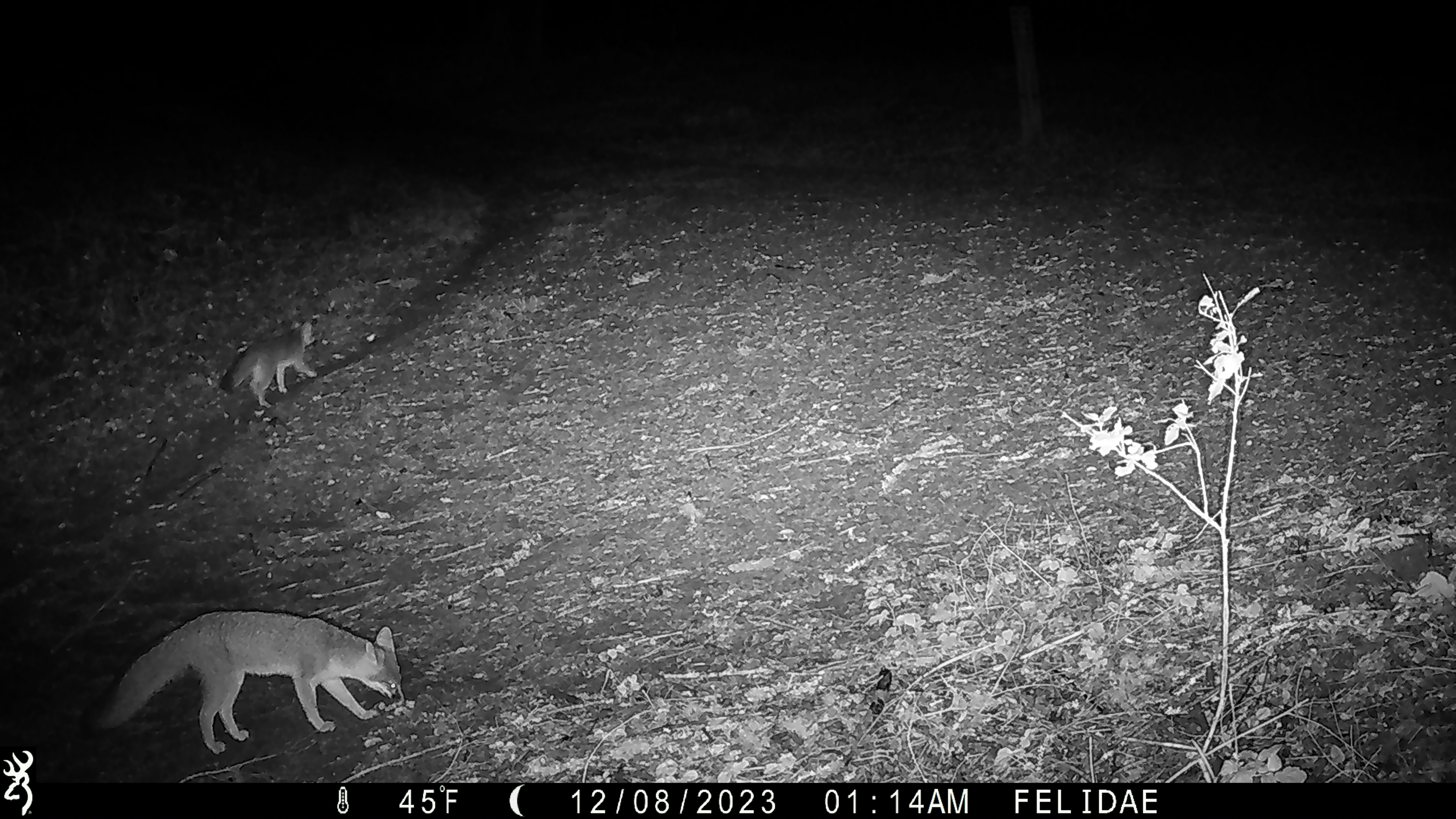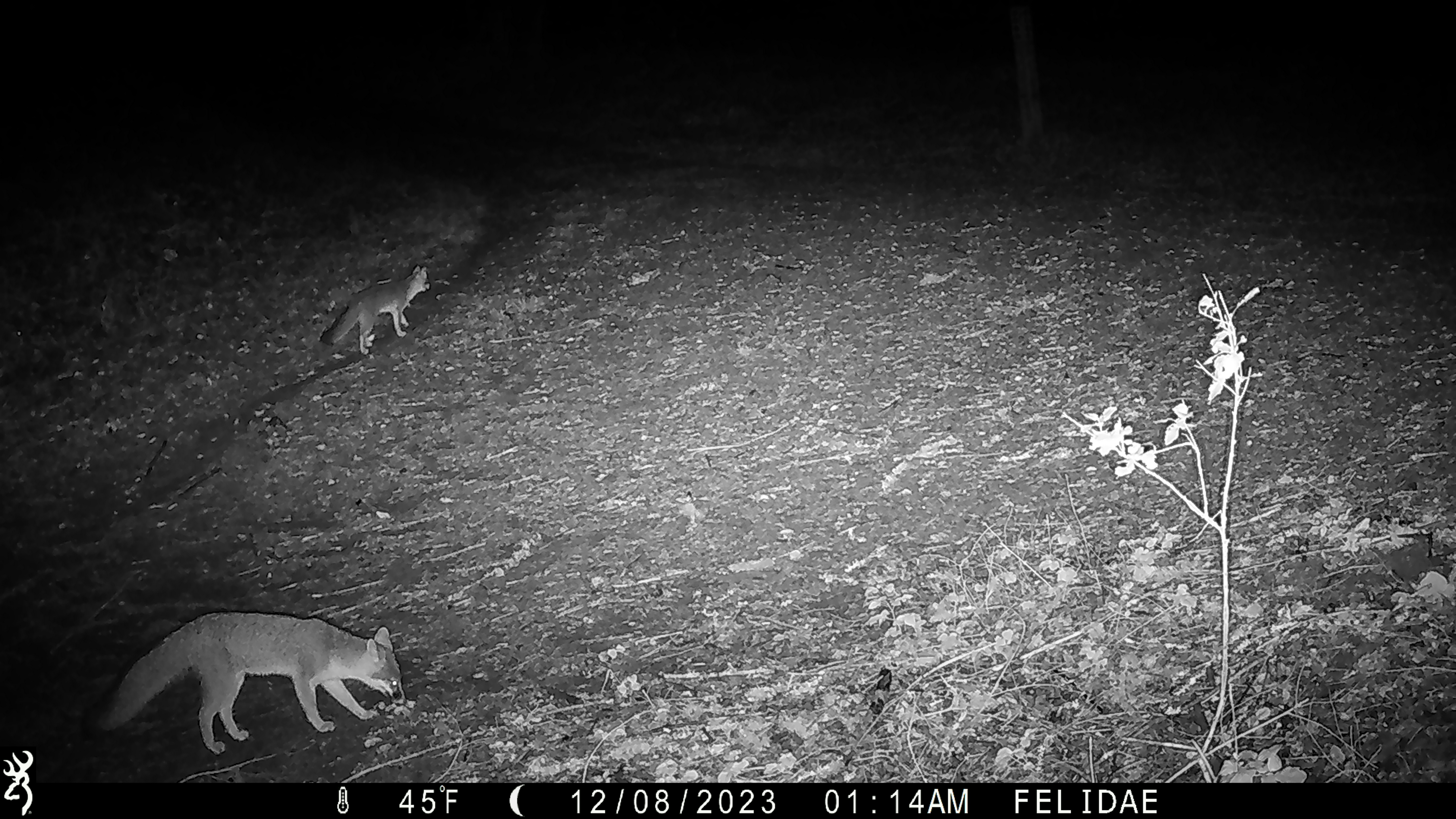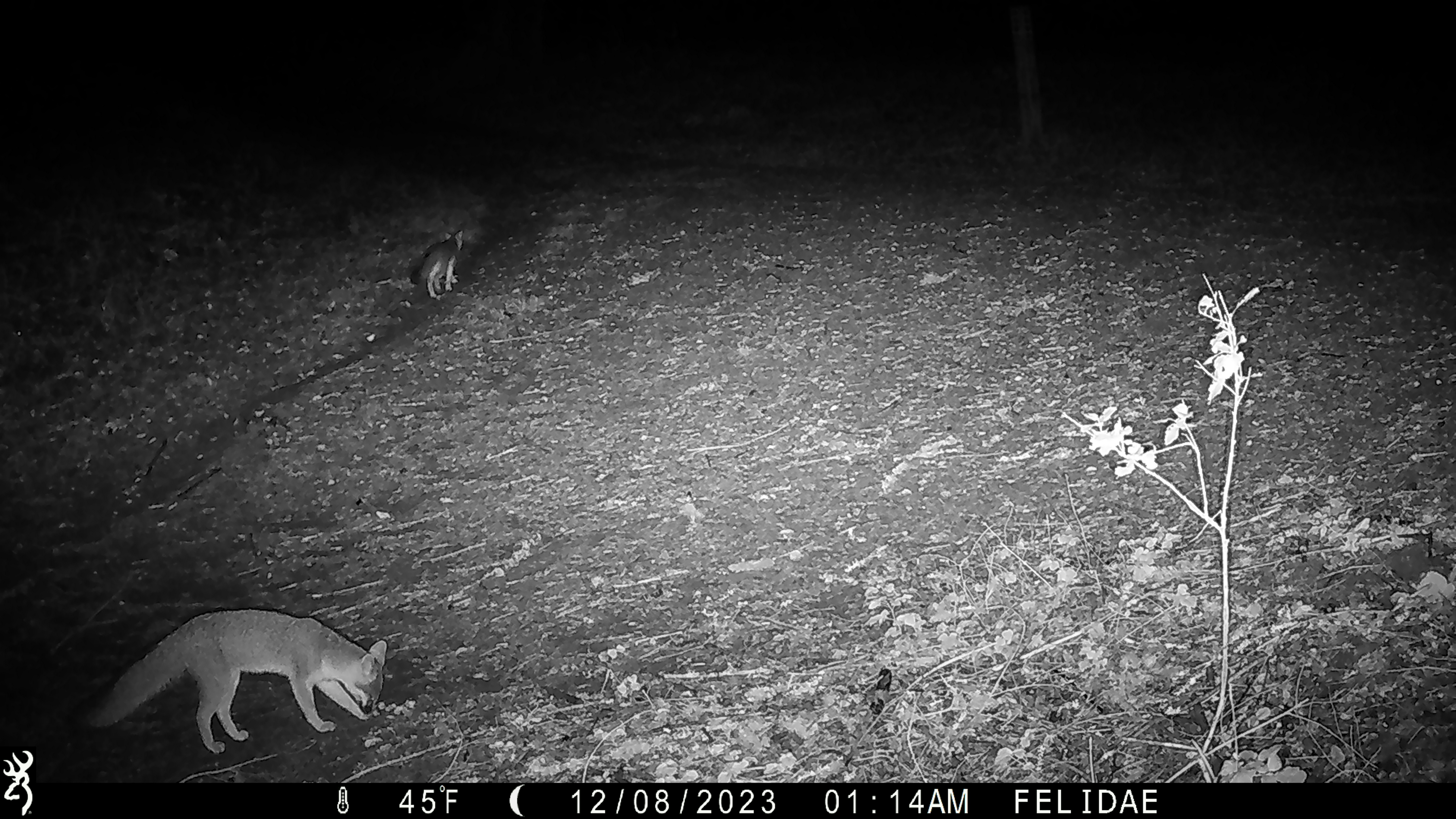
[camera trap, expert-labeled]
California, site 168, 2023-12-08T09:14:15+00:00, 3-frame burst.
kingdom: Animalia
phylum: Chordata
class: Mammalia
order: Carnivora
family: Canidae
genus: Urocyon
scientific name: Urocyon cinereoargenteus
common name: gray fox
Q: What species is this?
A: Gray fox (Urocyon cinereoargenteus).